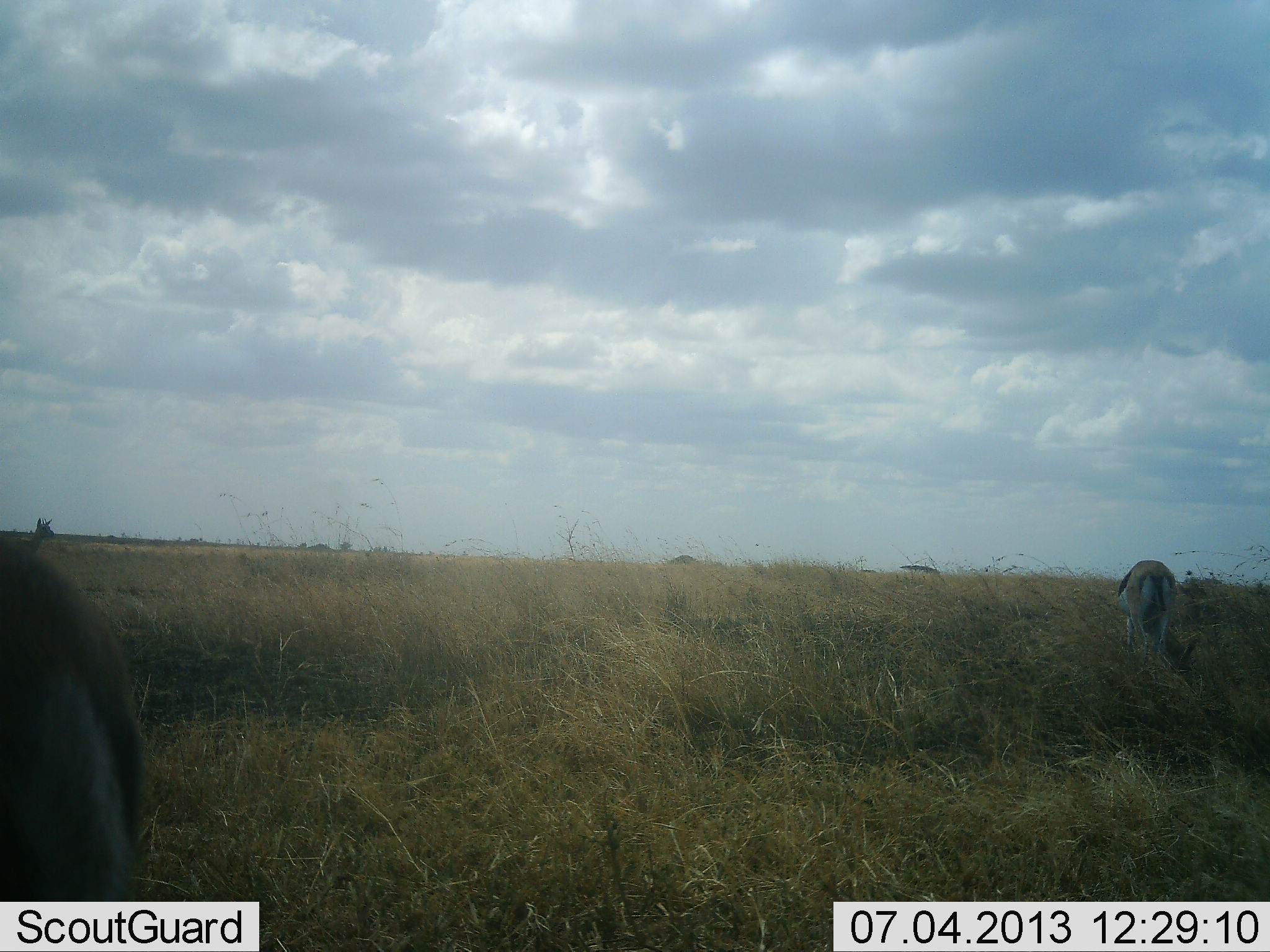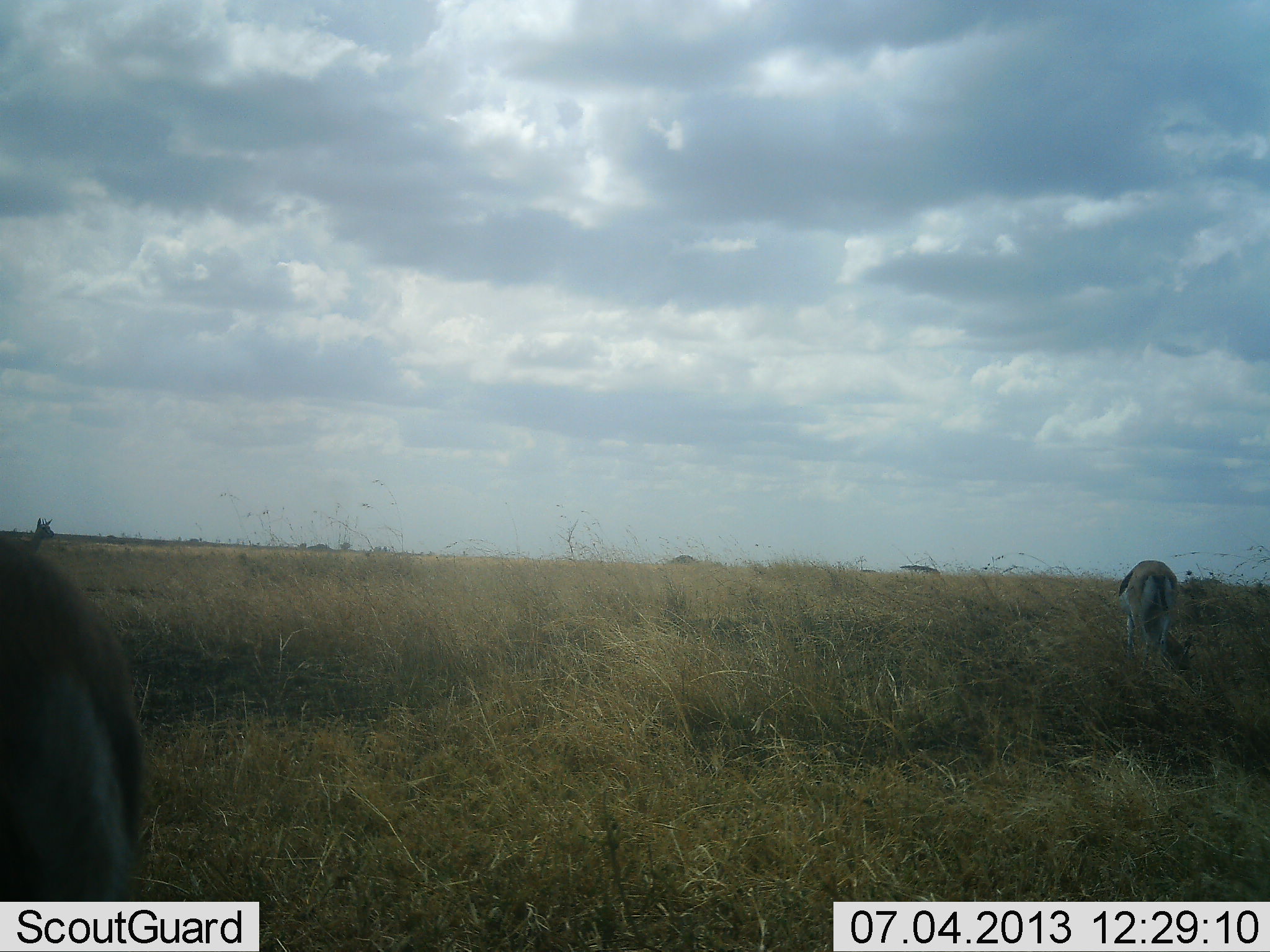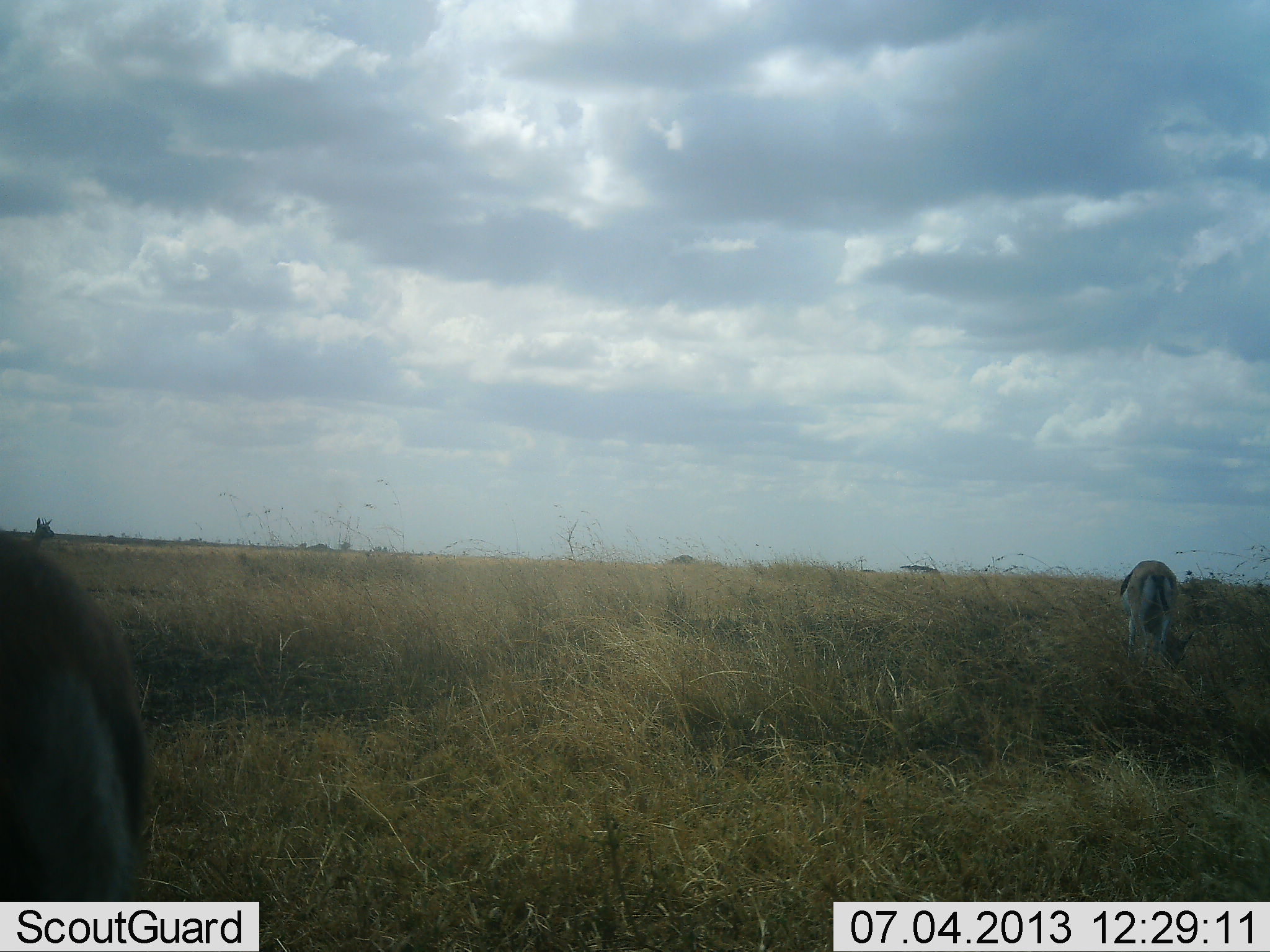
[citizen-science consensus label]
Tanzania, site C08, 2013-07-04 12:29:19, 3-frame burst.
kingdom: Animalia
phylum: Chordata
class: Mammalia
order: Artiodactyla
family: Bovidae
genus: Eudorcas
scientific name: Eudorcas thomsonii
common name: thomson's gazelle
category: gazellethomsons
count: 2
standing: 40%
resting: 0%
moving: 0%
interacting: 10%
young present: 0%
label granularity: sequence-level